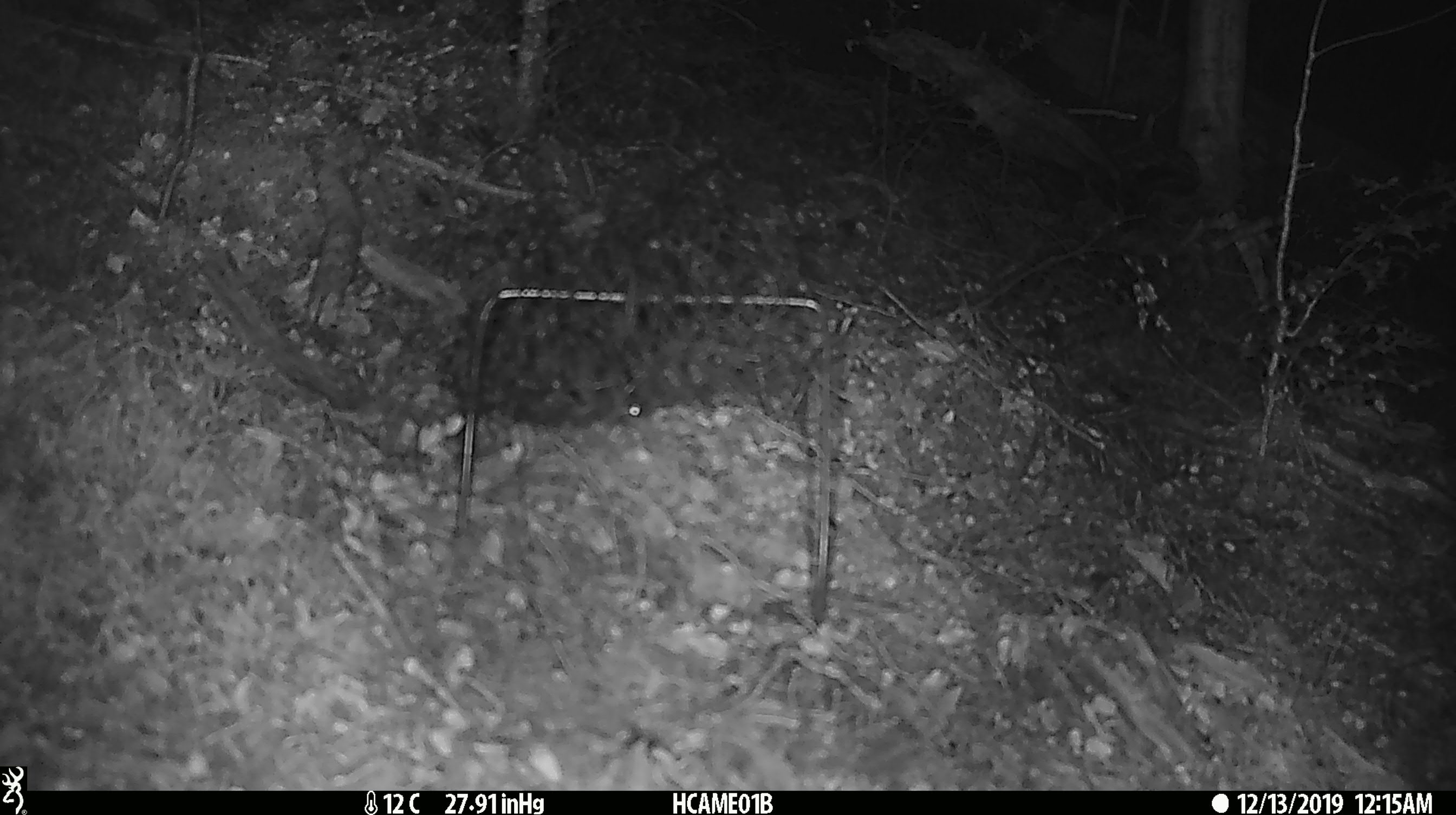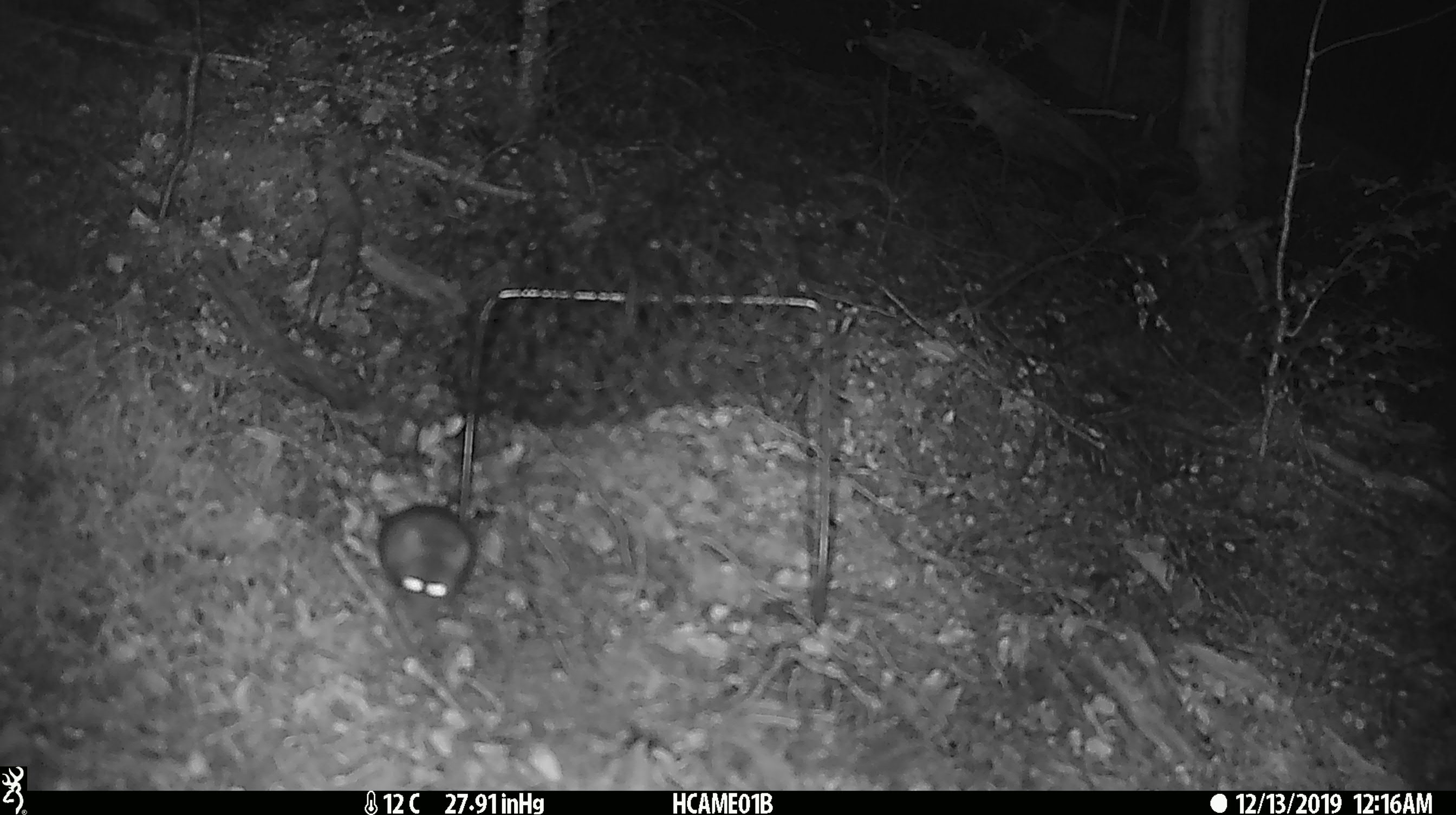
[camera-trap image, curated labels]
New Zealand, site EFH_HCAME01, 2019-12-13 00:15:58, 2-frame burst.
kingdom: Animalia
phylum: Chordata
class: Mammalia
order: Rodentia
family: Muridae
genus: Mus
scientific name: Mus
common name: mouse